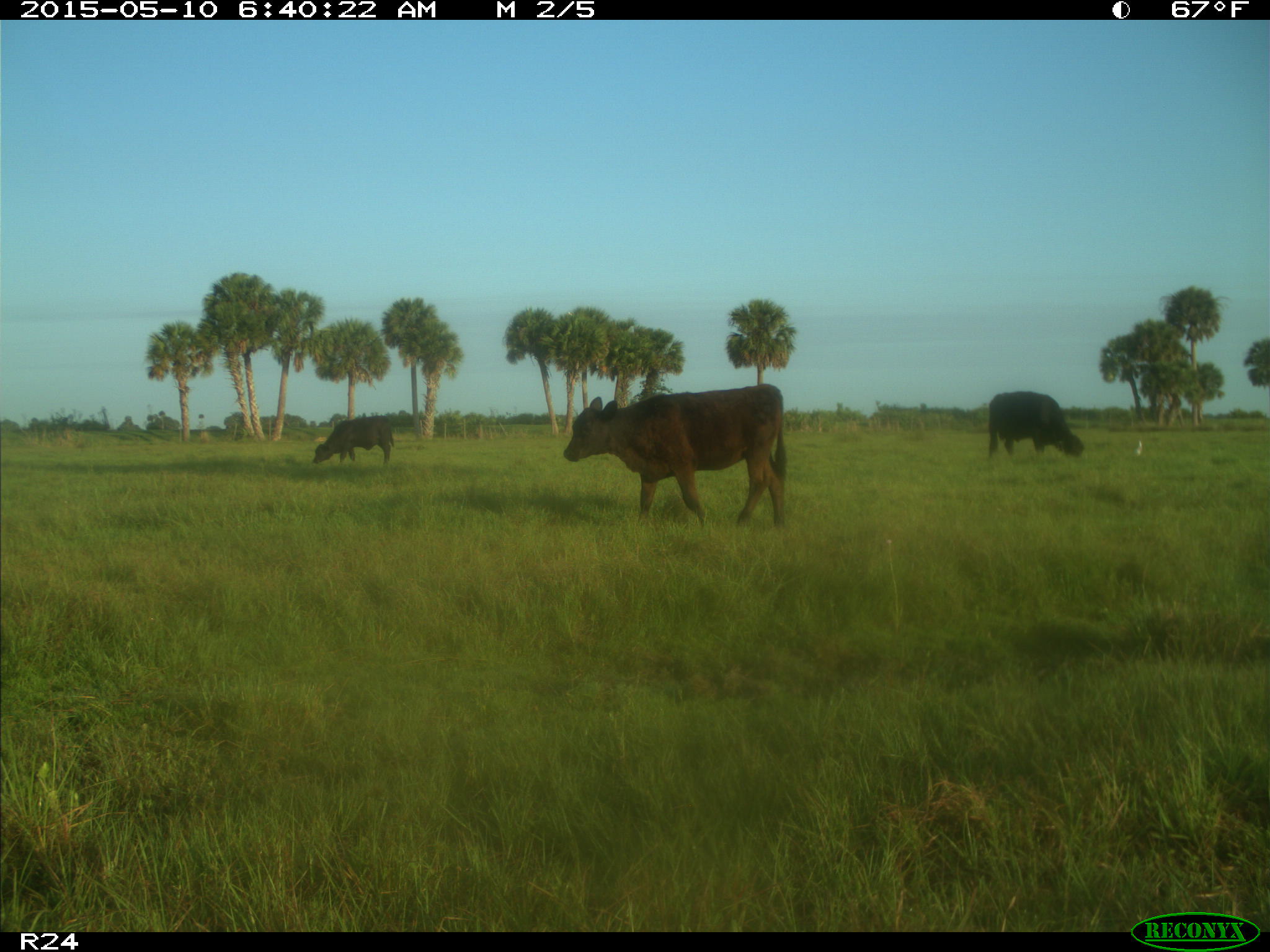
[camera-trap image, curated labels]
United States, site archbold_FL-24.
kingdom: Animalia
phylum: Chordata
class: Mammalia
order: Artiodactyla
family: Bovidae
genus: Bos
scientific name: Bos taurus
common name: domestic cow